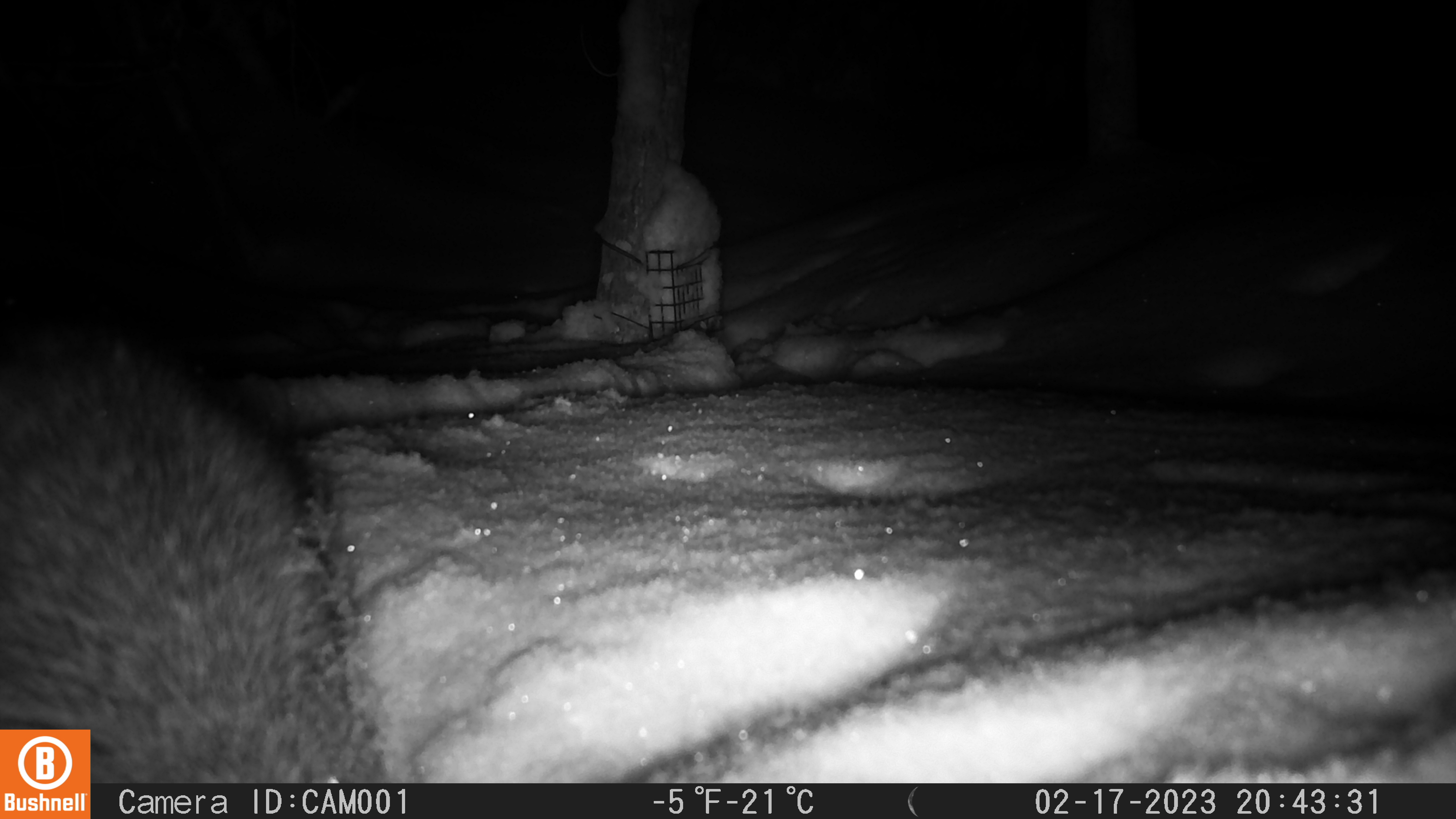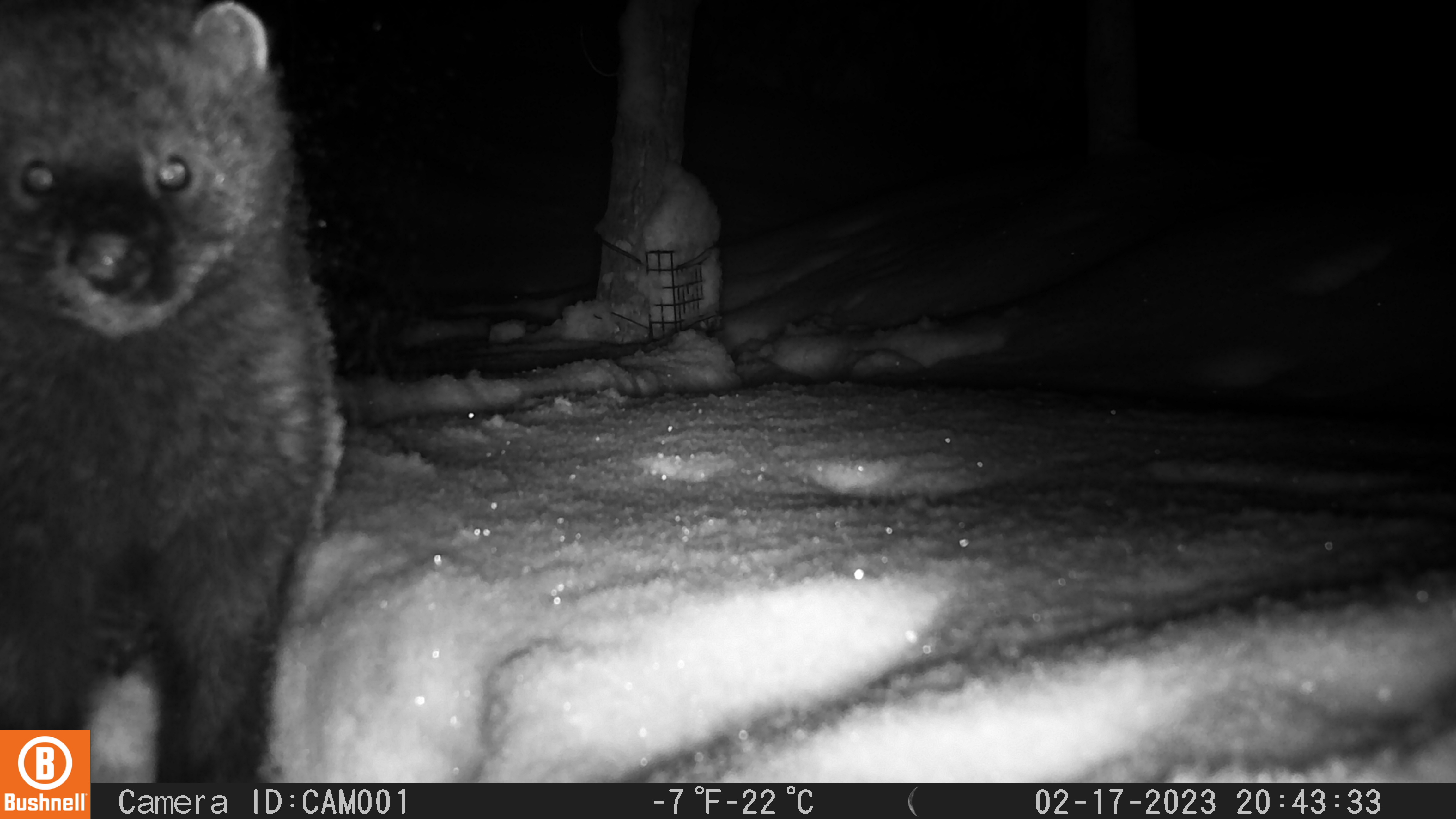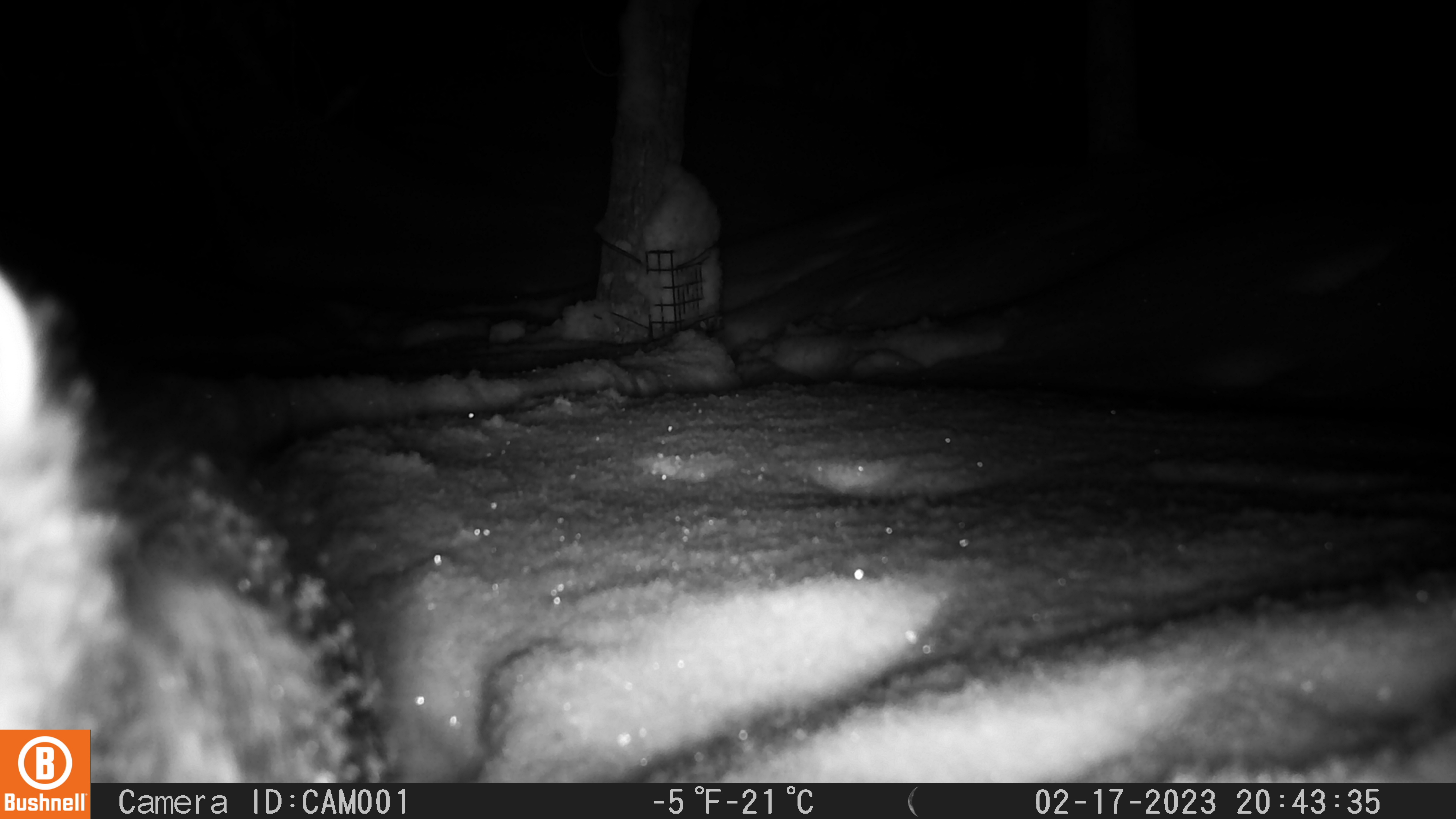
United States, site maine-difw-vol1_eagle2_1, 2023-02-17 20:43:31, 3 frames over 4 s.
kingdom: Animalia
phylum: Chordata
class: Mammalia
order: Carnivora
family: Mustelidae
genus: Pekania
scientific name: Pekania pennanti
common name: fisher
Fisher (Pekania pennanti).